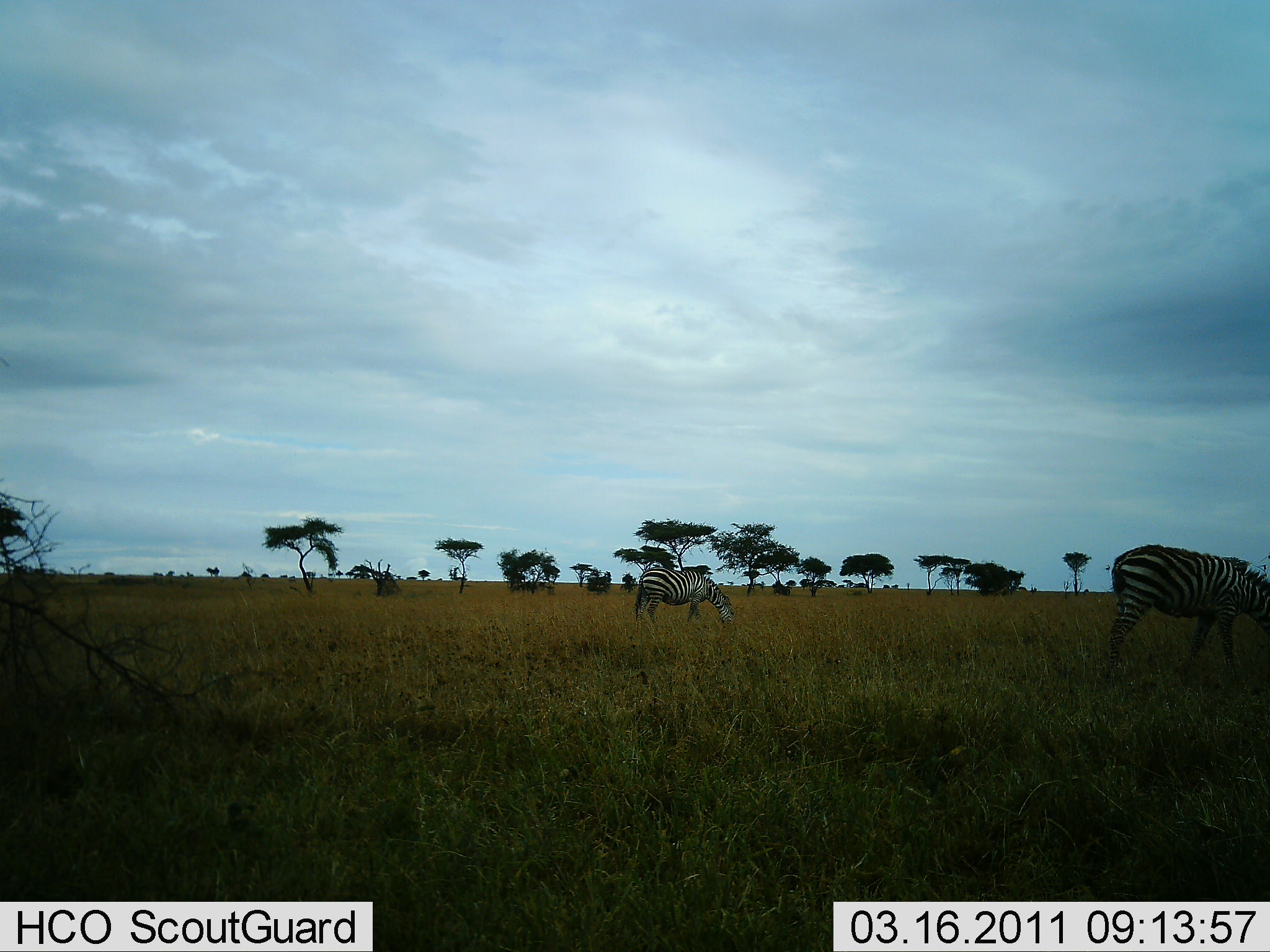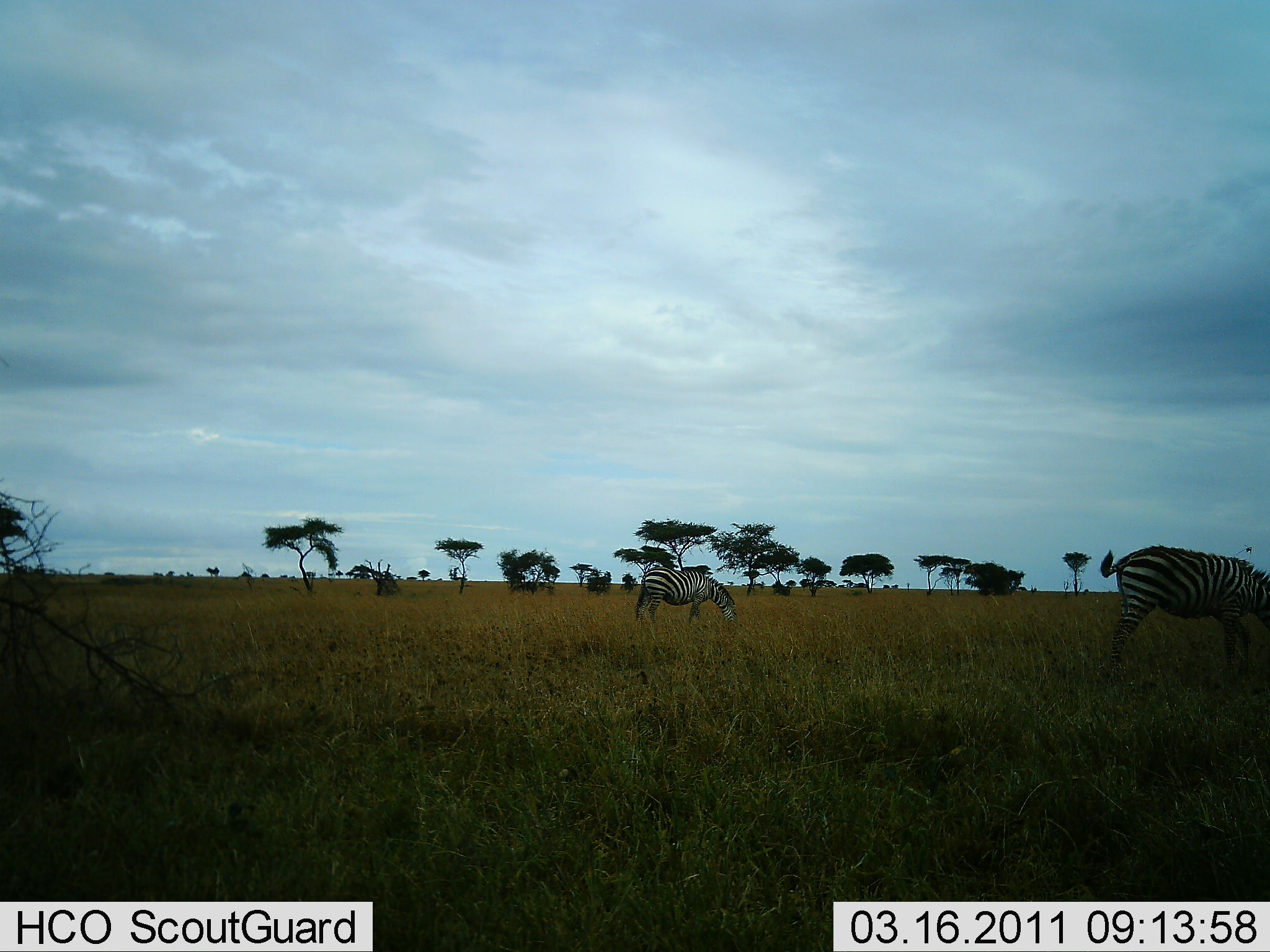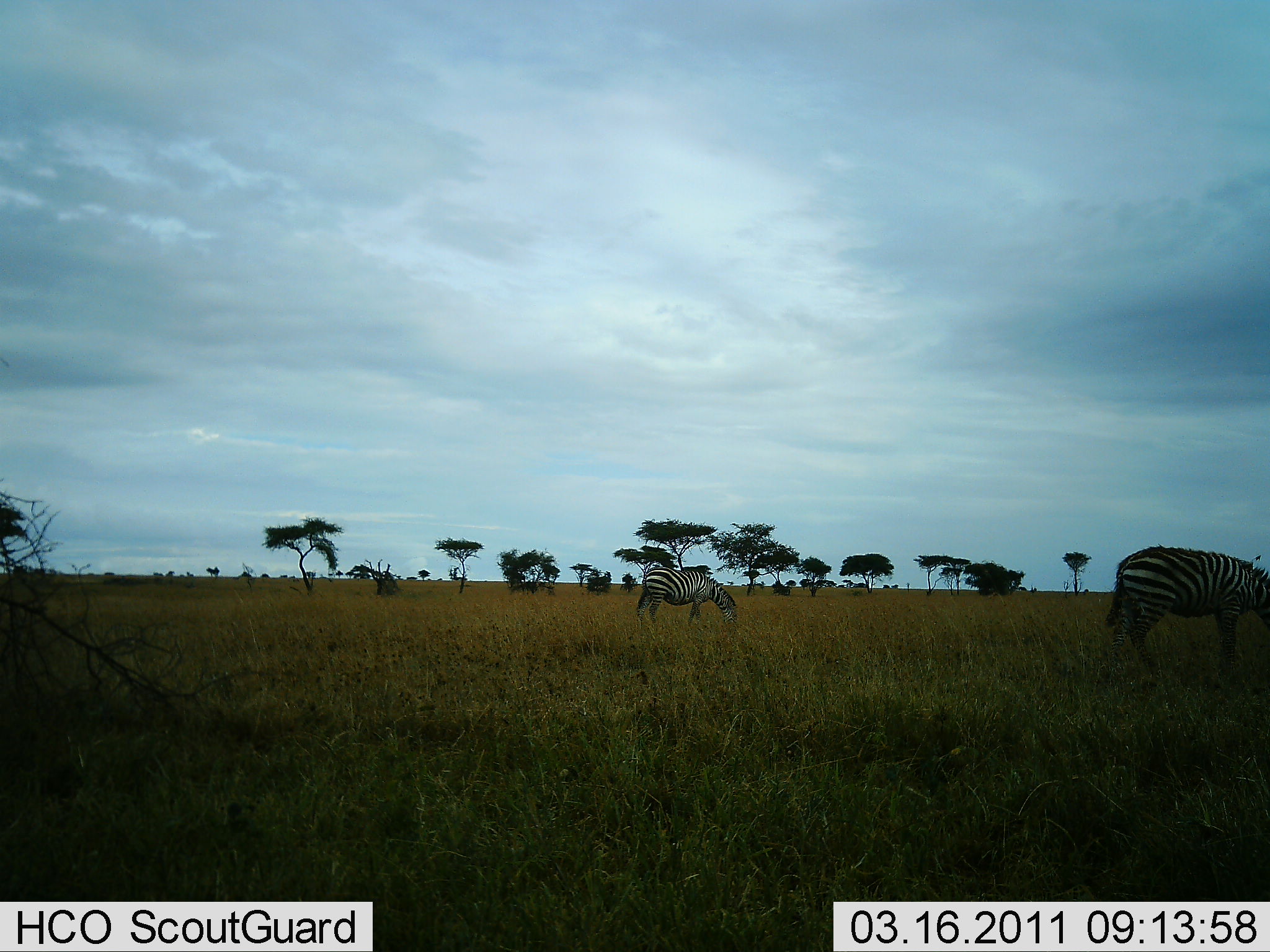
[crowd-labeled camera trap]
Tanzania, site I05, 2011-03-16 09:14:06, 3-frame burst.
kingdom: Animalia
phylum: Chordata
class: Mammalia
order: Perissodactyla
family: Equidae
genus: Equus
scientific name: Equus quagga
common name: plains zebra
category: zebra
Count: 2.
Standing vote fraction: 18%.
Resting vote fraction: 0%.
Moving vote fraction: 9%.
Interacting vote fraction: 0%.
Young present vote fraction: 0%.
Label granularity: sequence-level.